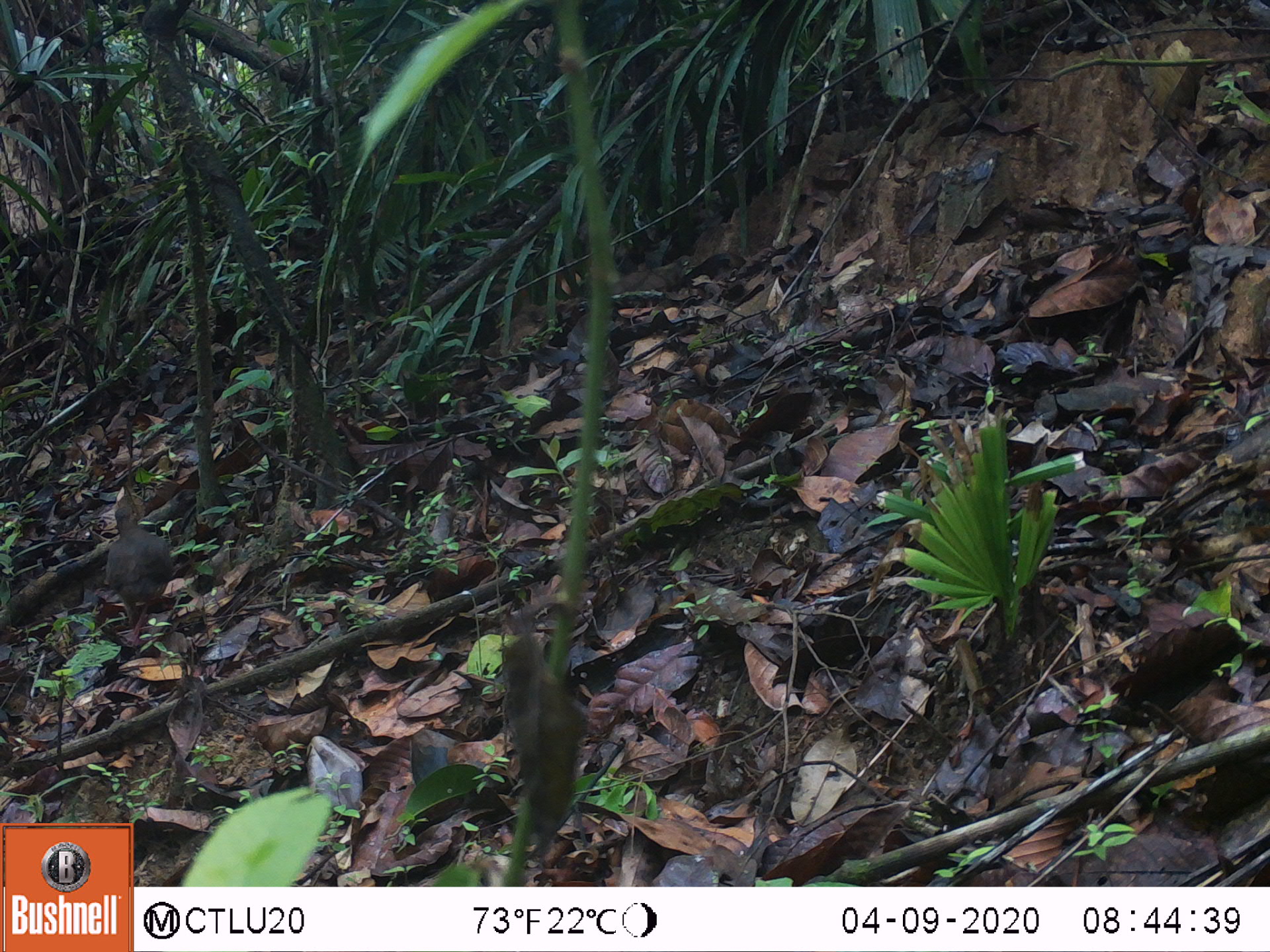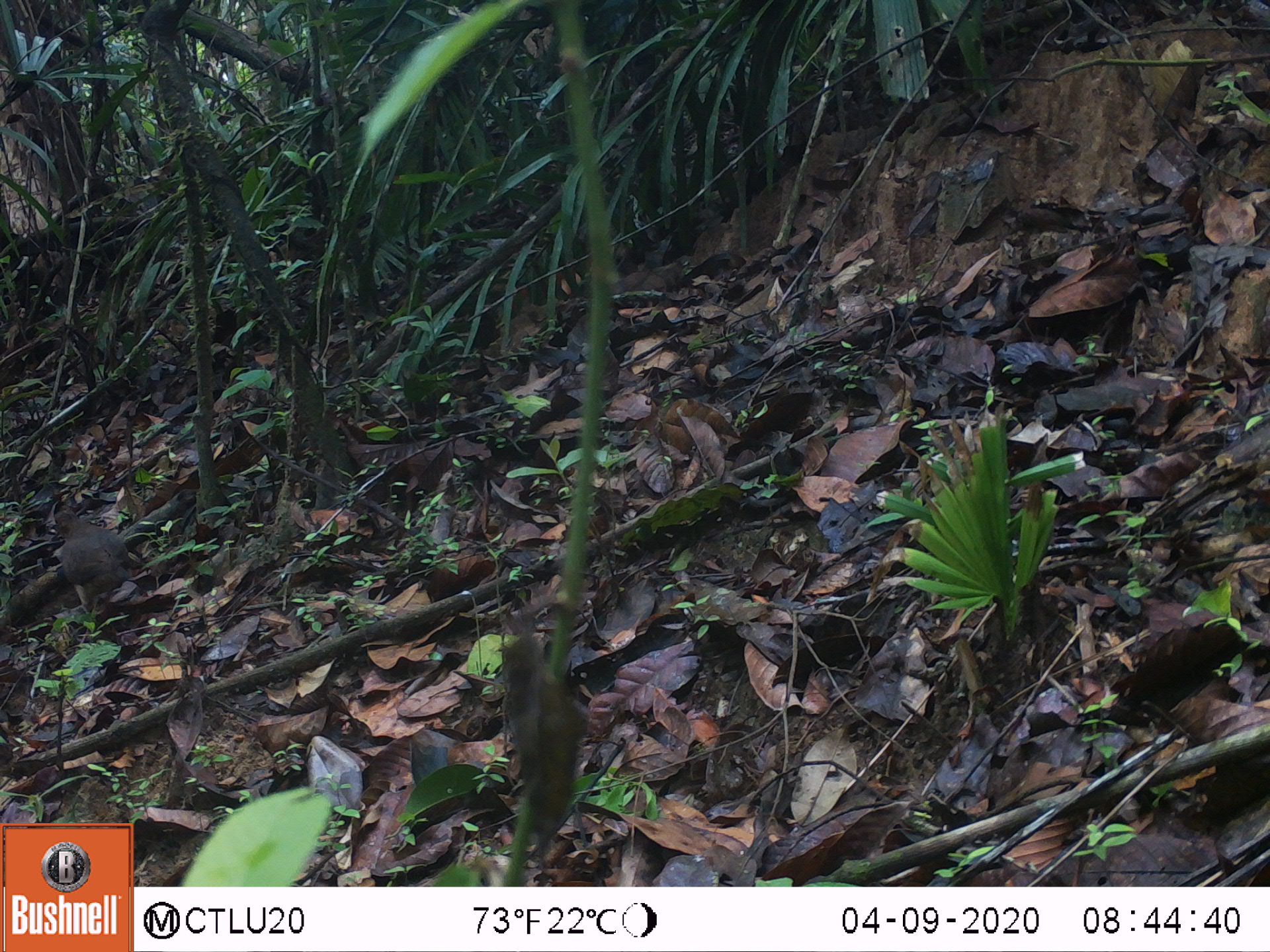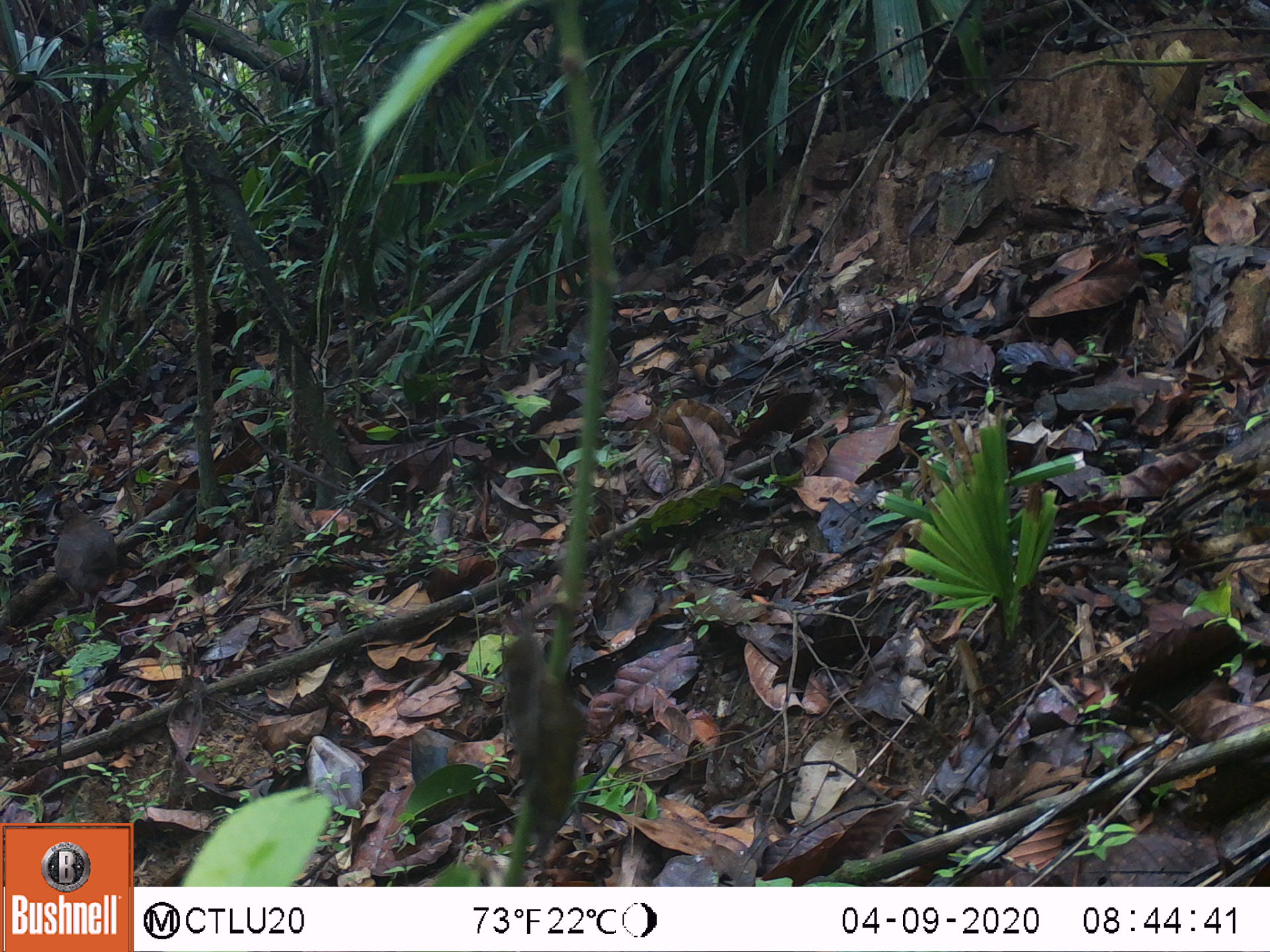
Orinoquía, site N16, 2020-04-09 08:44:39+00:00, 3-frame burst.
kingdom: Animalia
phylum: Chordata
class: Aves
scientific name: Aves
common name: bird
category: unknown bird